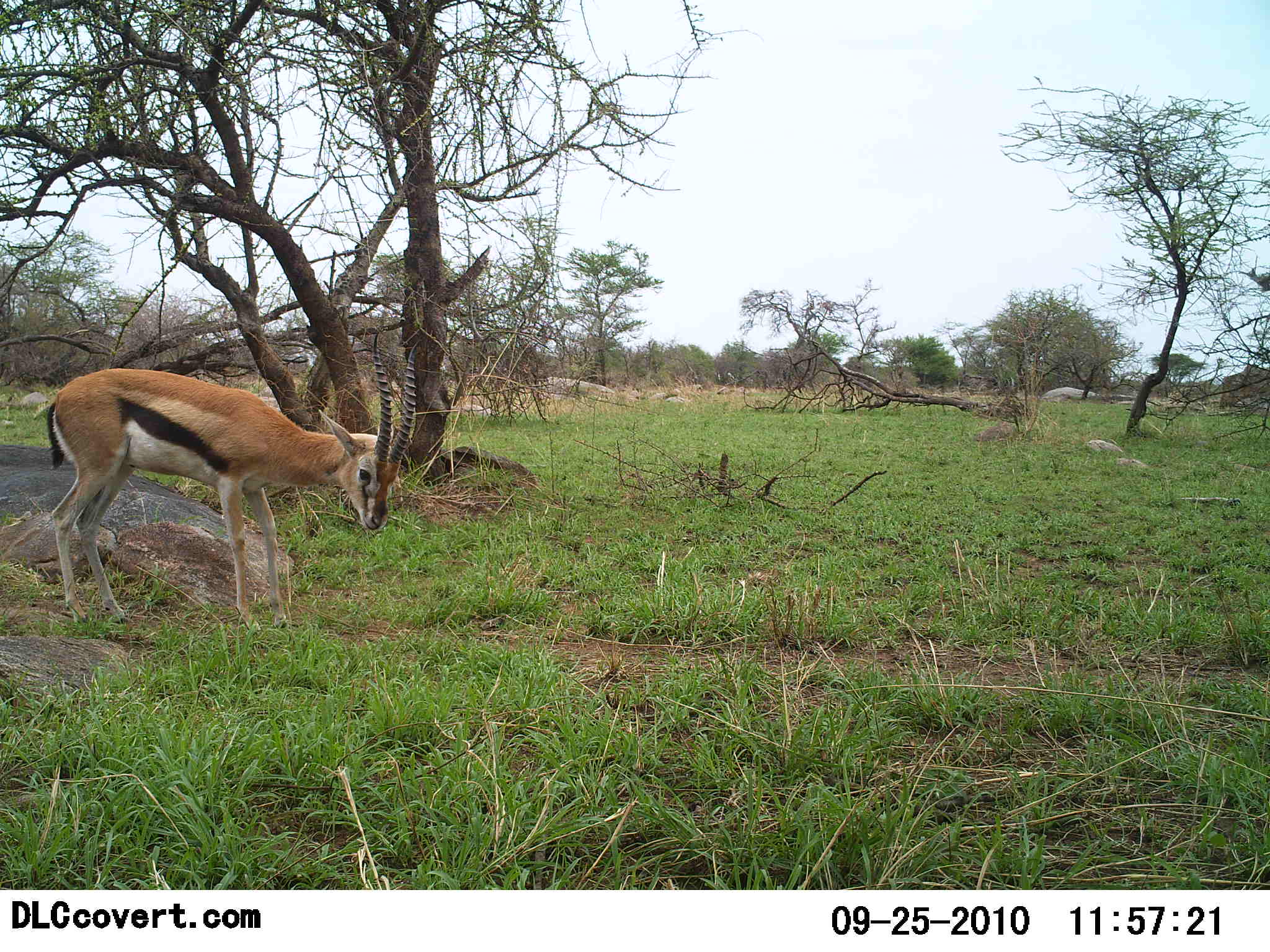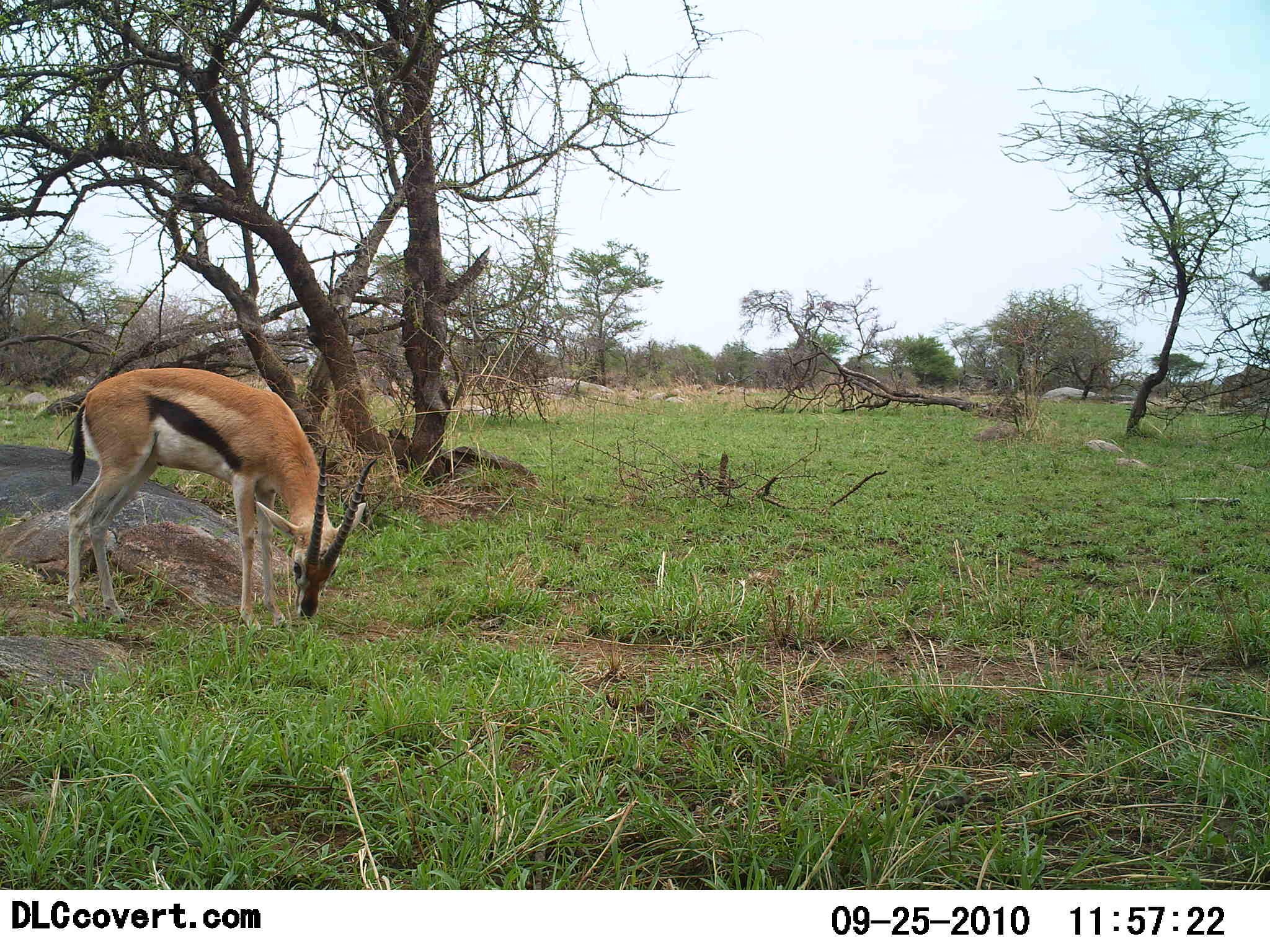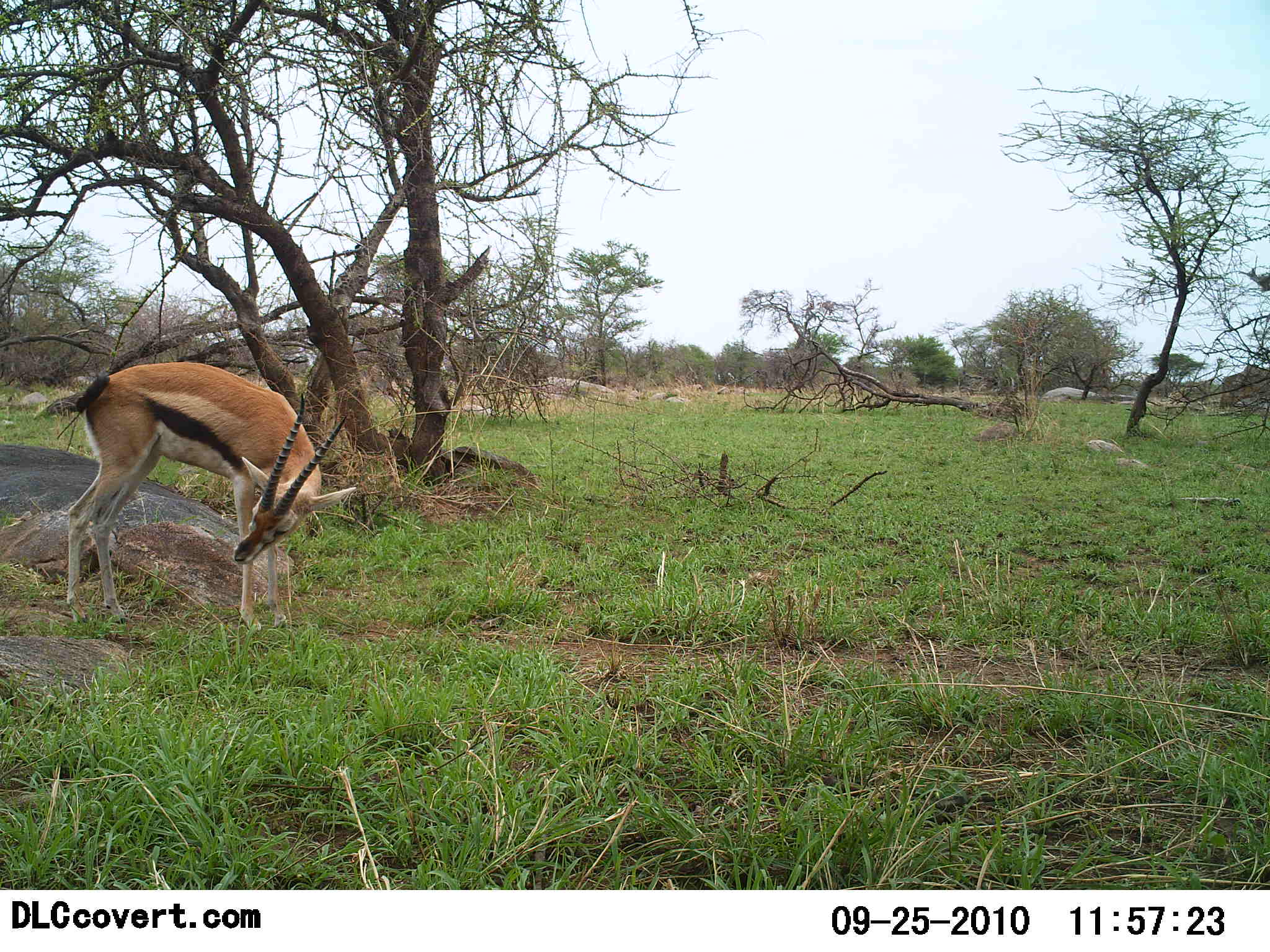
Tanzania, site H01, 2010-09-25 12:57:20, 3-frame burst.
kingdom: Animalia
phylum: Chordata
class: Mammalia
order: Artiodactyla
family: Bovidae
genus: Eudorcas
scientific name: Eudorcas thomsonii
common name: thomson's gazelle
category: gazellethomsons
Gazellethomsons (thomson's gazelle) (Eudorcas thomsonii), count 1. Behavior (volunteer vote fractions): standing 36%, resting 0%, moving 0%, interacting 0%. Young present (vote fraction): 0%. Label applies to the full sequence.